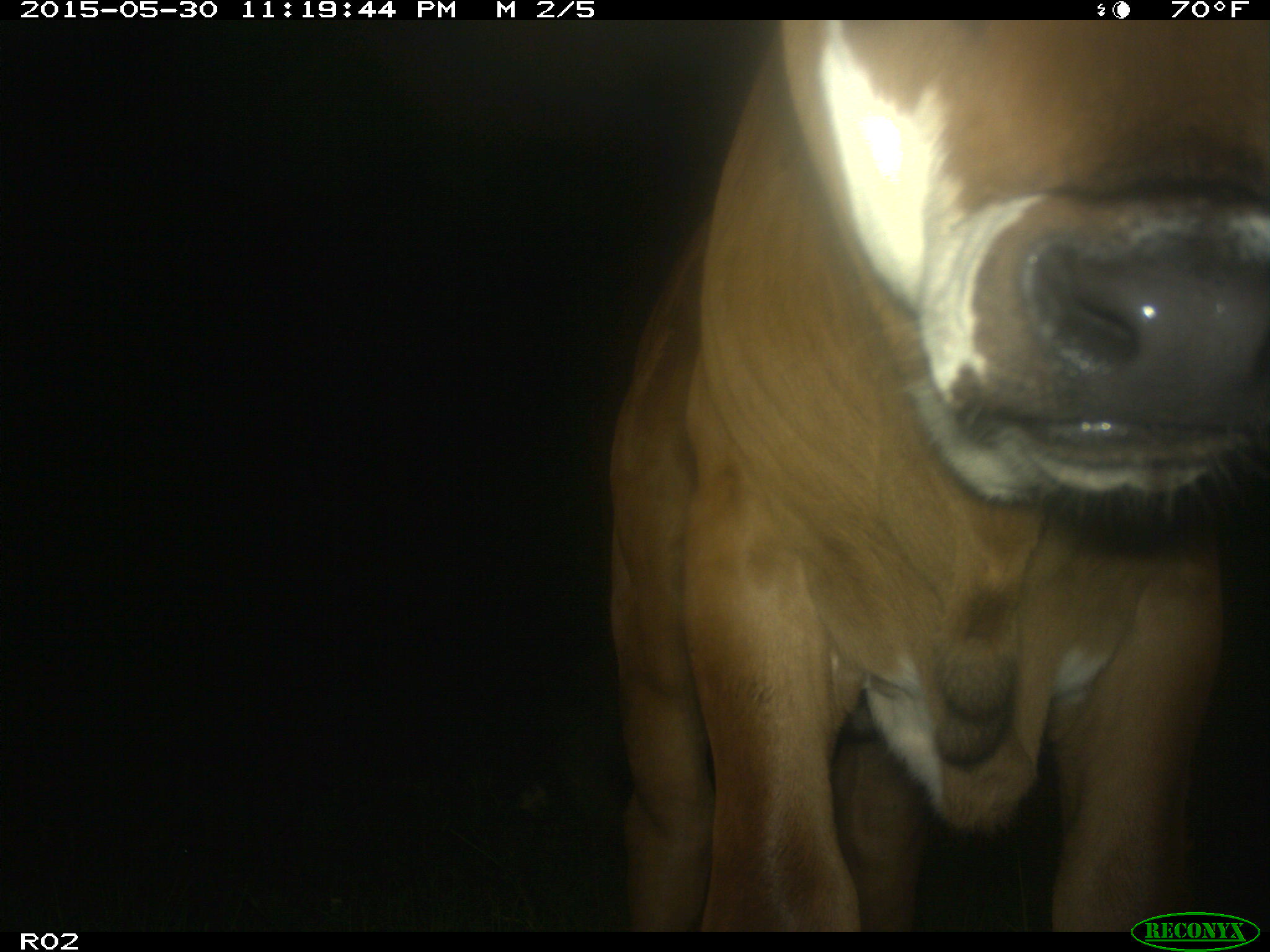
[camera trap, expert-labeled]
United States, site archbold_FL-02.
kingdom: Animalia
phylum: Chordata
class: Mammalia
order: Artiodactyla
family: Bovidae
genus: Bos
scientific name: Bos taurus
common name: domestic cow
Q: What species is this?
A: Bos taurus (domestic cow).